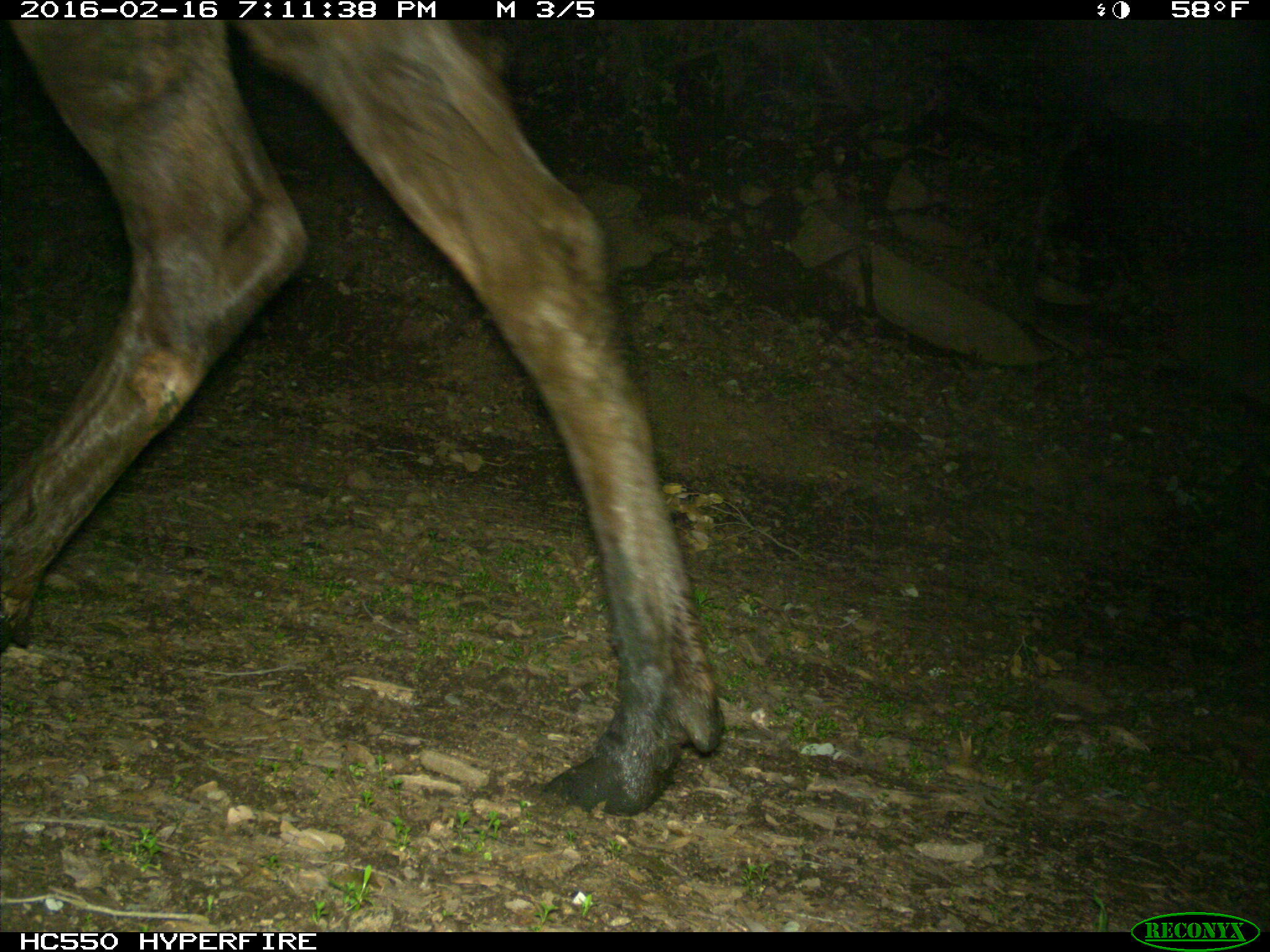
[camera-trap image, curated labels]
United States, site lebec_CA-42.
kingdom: Animalia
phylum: Chordata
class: Mammalia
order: Artiodactyla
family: Cervidae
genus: Cervus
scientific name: Cervus canadensis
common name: elk